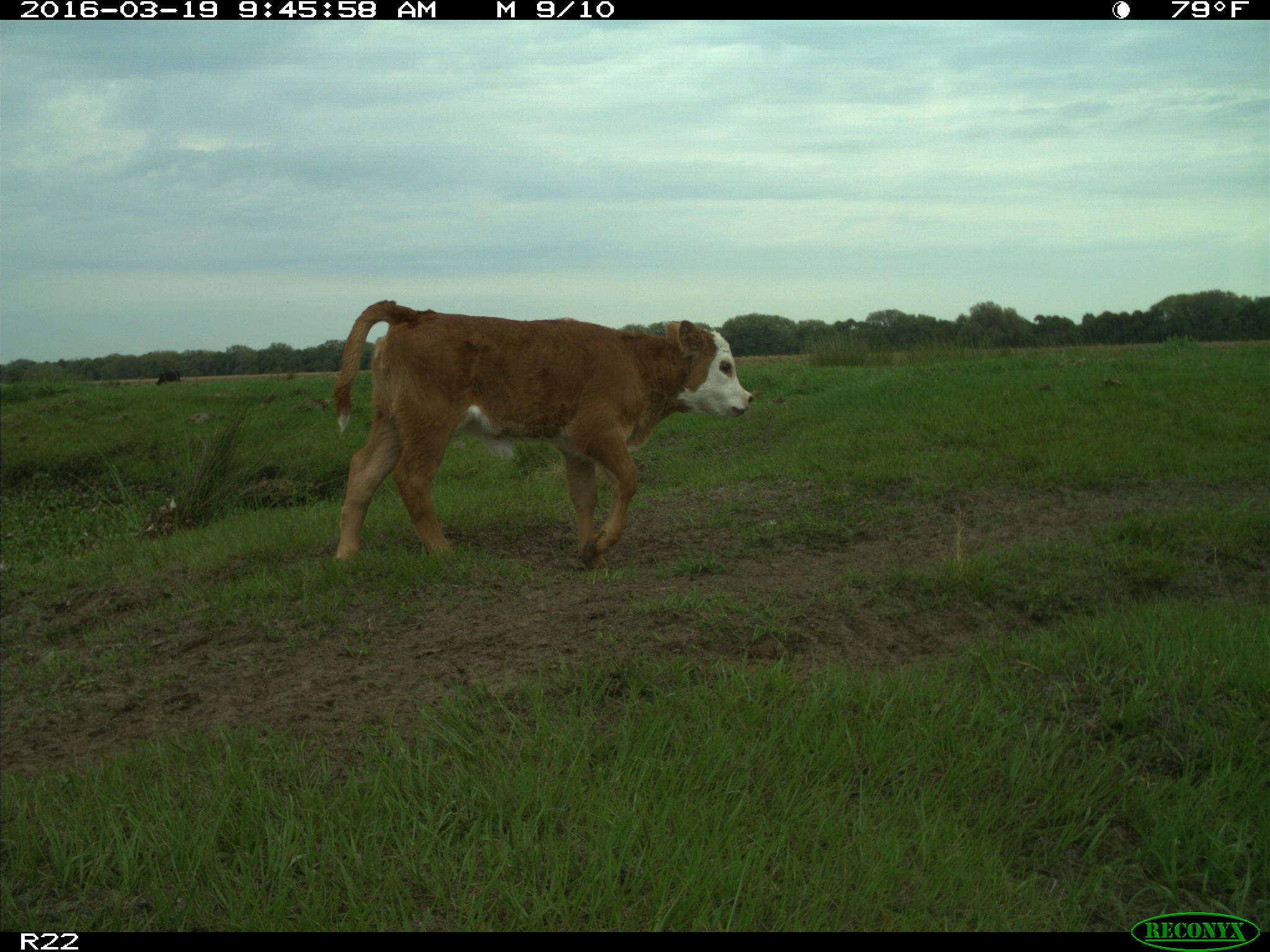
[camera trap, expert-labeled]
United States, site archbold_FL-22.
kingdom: Animalia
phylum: Chordata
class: Mammalia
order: Artiodactyla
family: Bovidae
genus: Bos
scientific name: Bos taurus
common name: domestic cow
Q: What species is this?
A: Bos taurus (domestic cow).